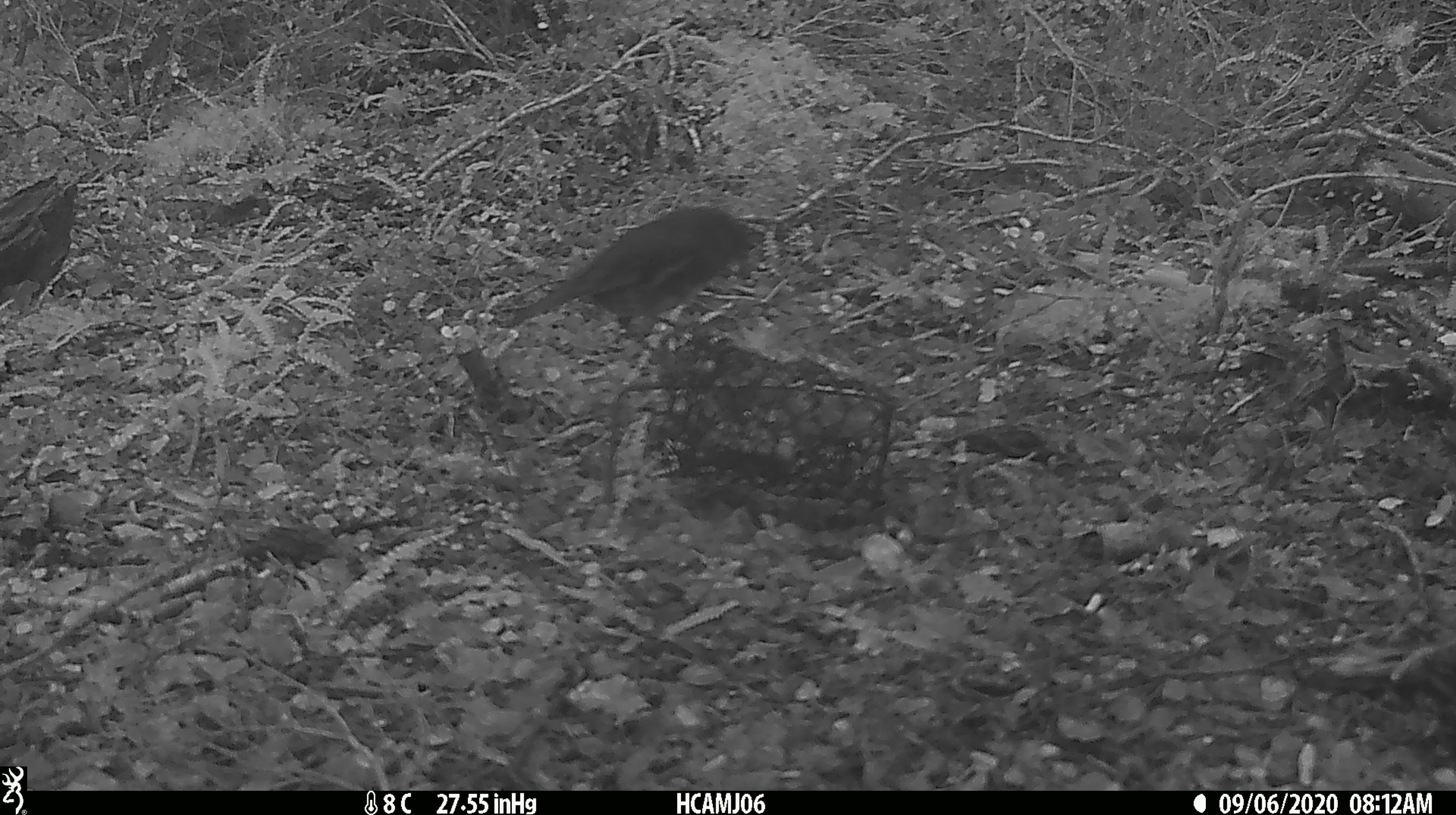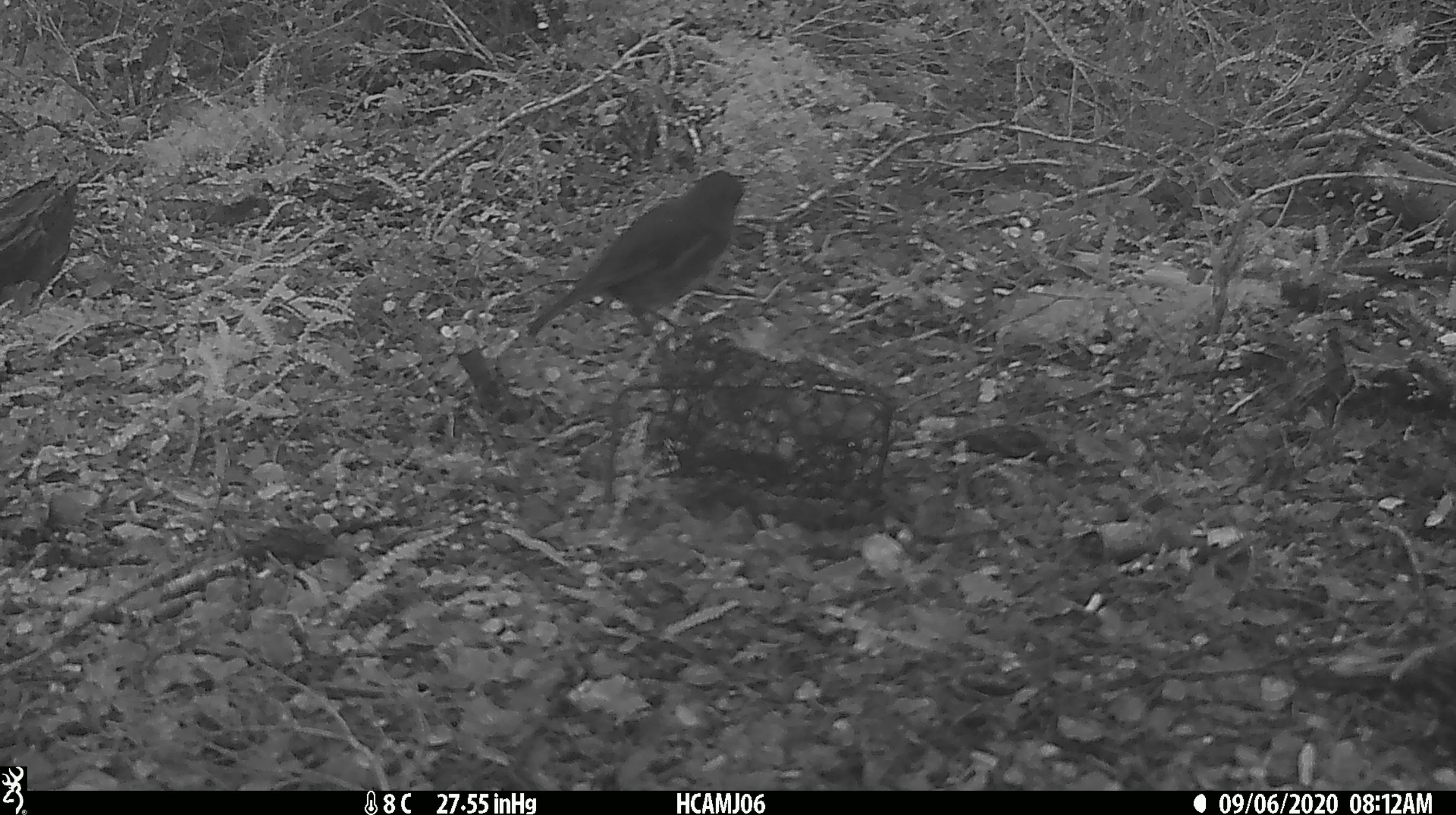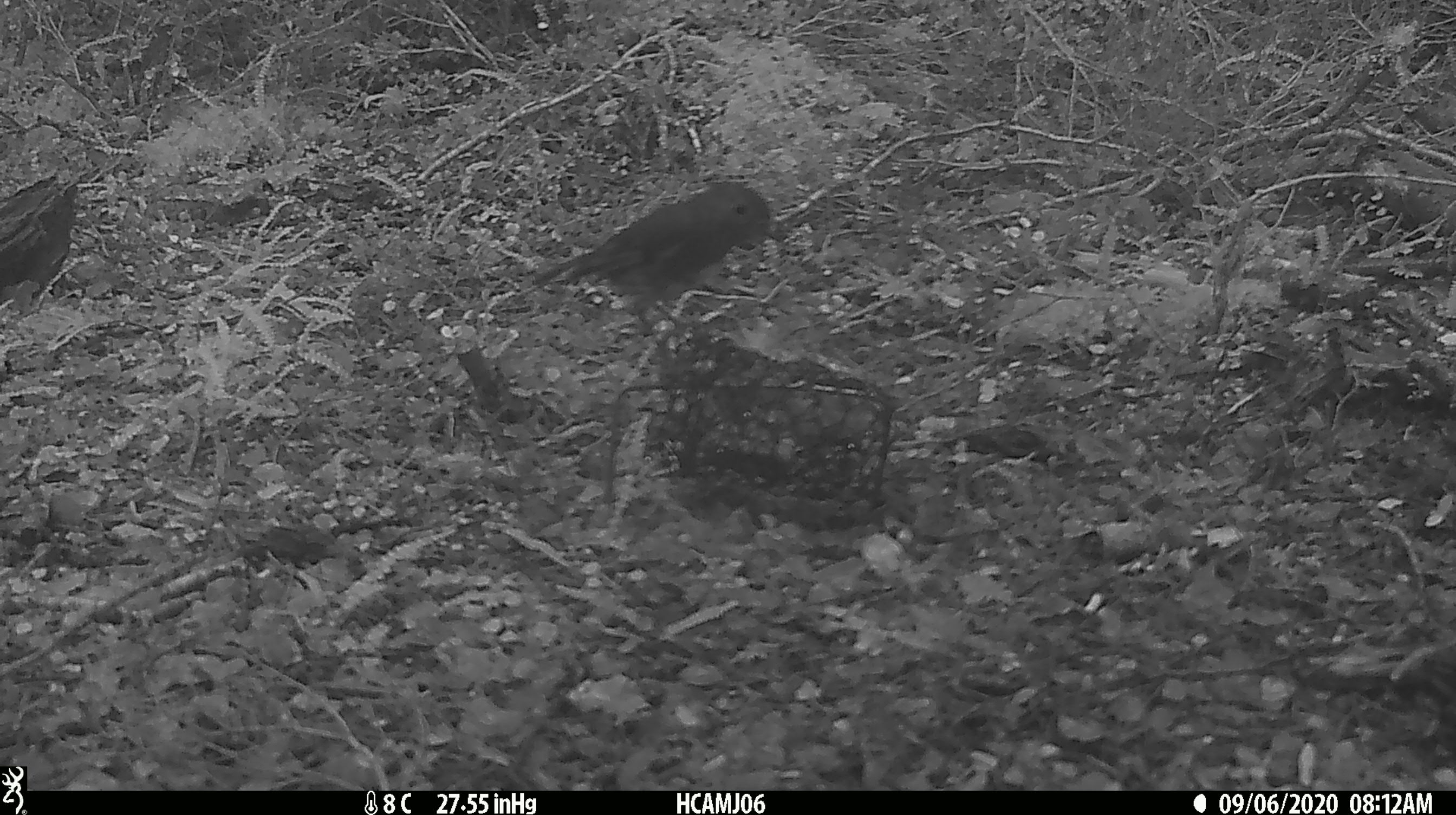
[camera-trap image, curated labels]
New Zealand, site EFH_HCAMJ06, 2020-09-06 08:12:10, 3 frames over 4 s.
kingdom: Animalia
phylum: Chordata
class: Aves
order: Passeriformes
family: Petroicidae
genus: Petroica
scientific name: Petroica australis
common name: new zealand robin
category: robin